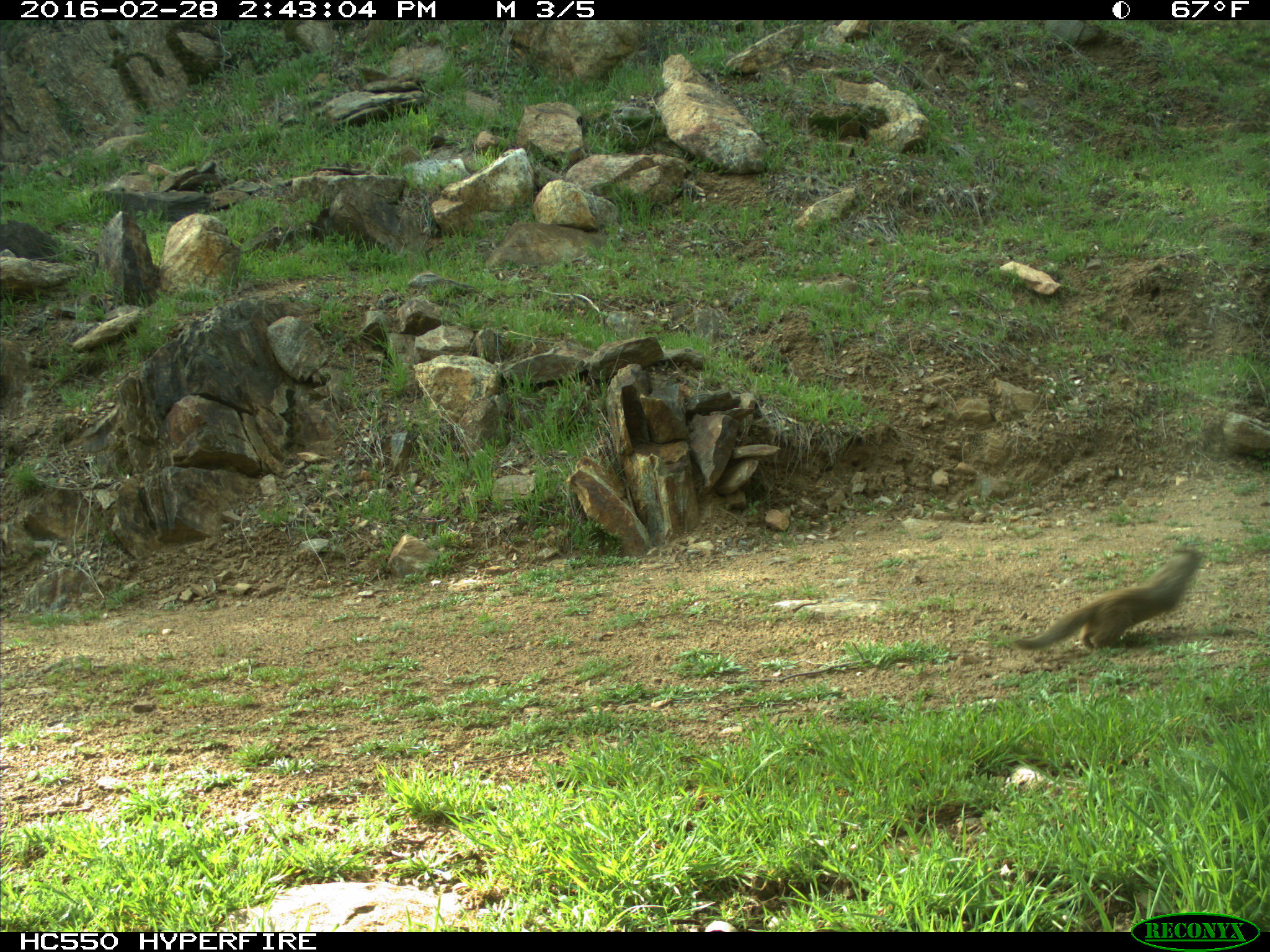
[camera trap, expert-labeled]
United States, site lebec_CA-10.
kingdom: Animalia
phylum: Chordata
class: Mammalia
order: Rodentia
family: Sciuridae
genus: Otospermophilus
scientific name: Otospermophilus beecheyi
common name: california ground squirrel